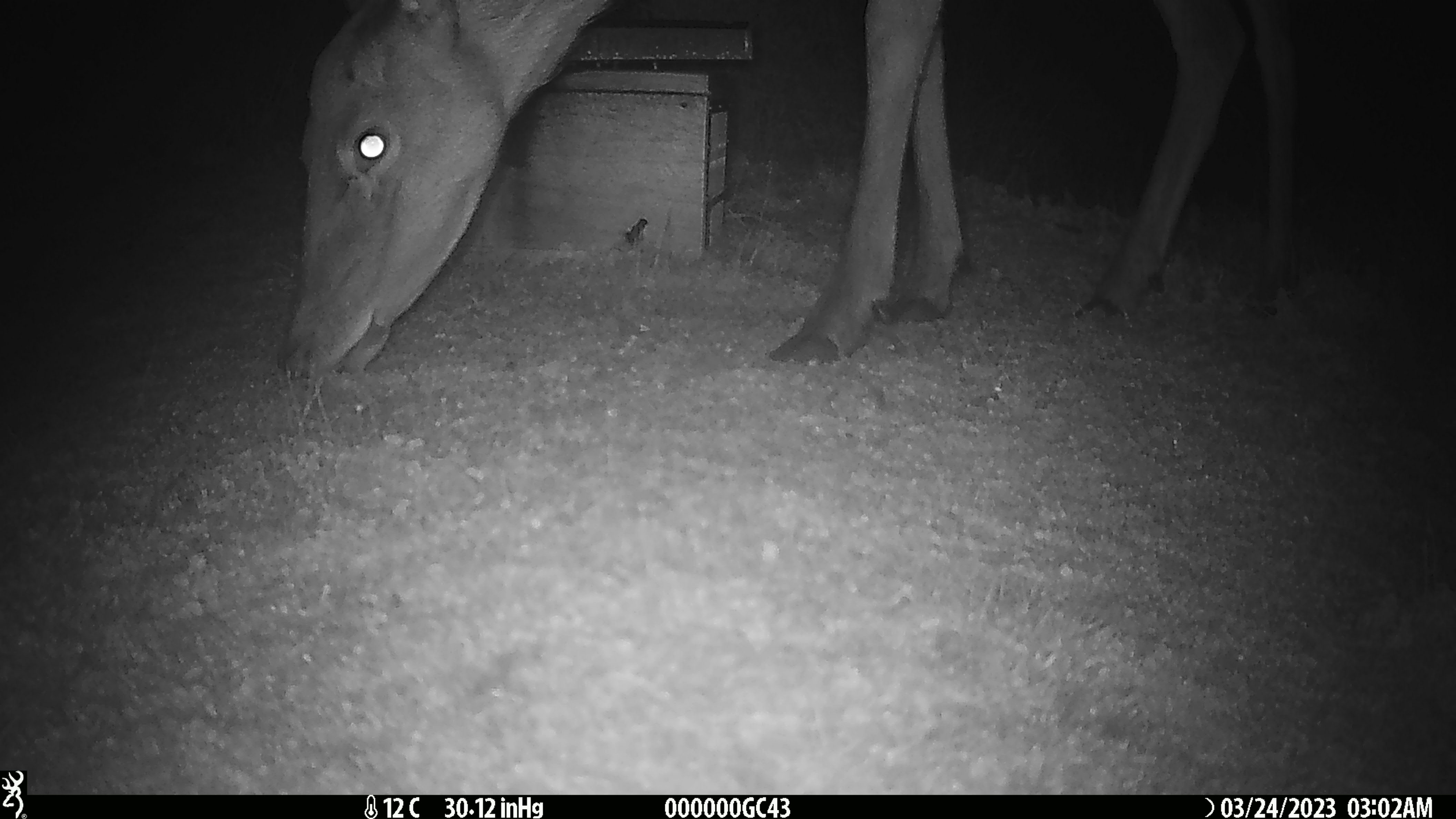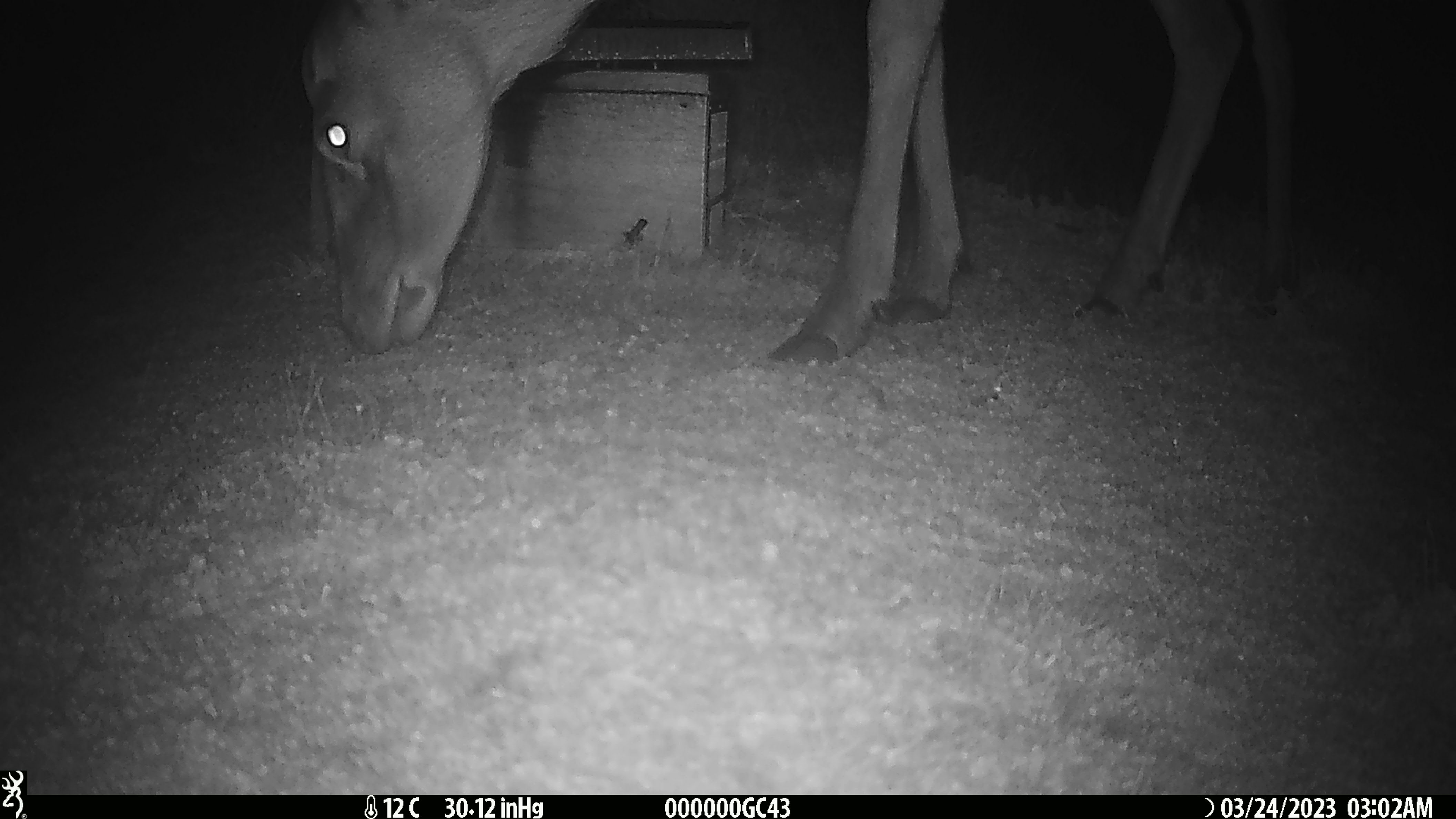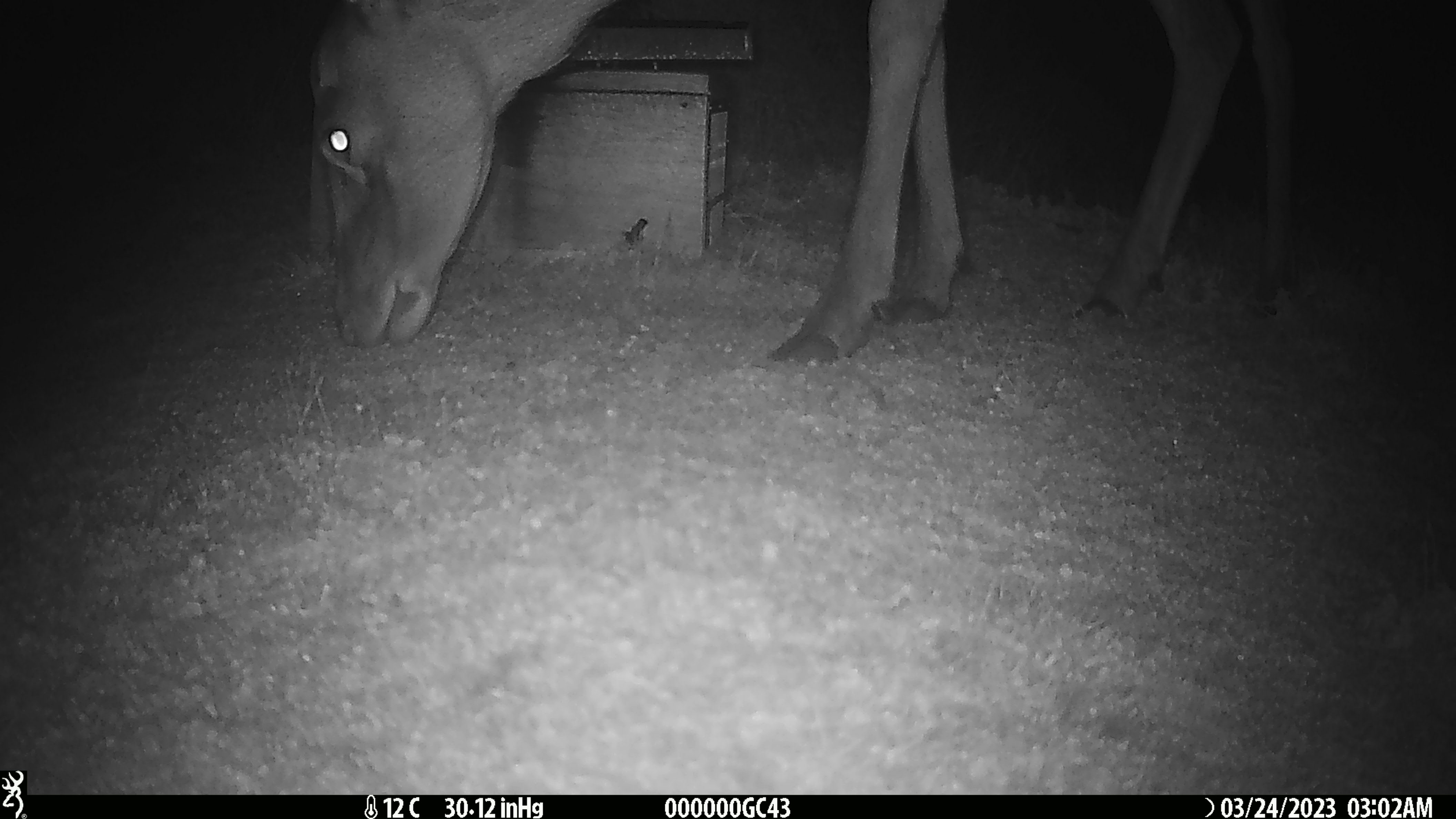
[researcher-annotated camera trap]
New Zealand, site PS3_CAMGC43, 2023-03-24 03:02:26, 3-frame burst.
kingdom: Animalia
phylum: Chordata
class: Mammalia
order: Artiodactyla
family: Cervidae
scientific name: Cervidae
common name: deer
Deer (Cervidae).